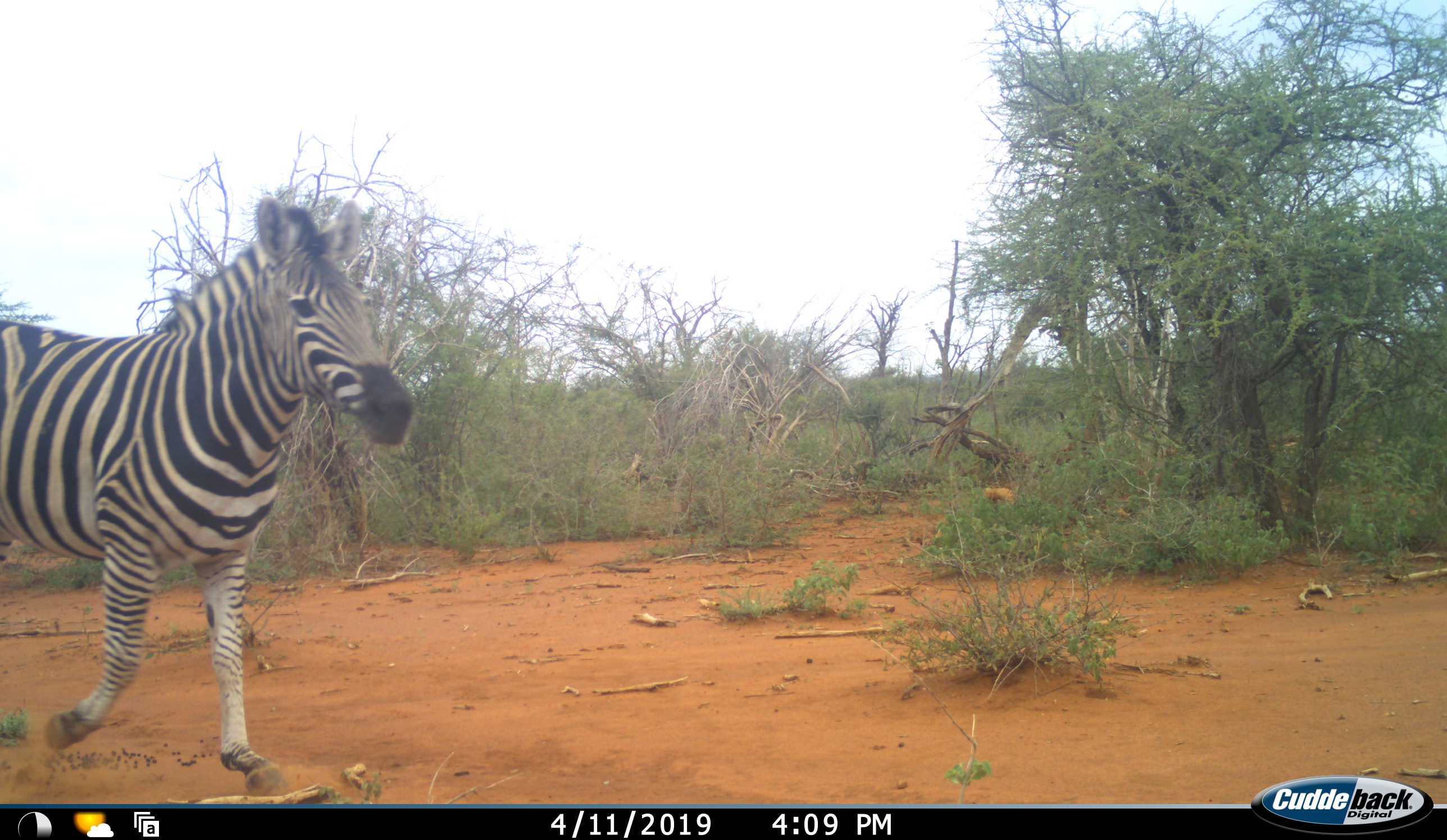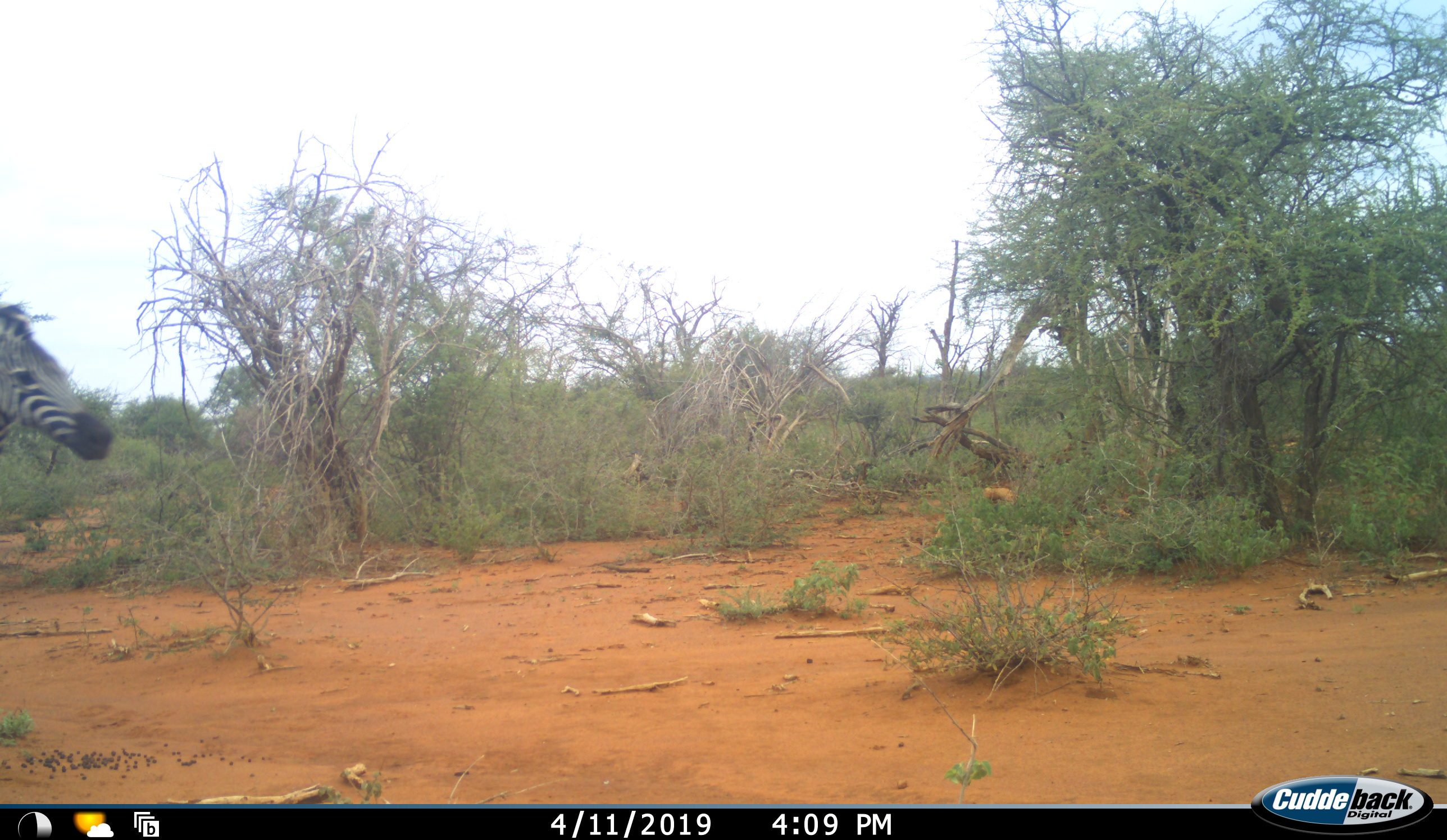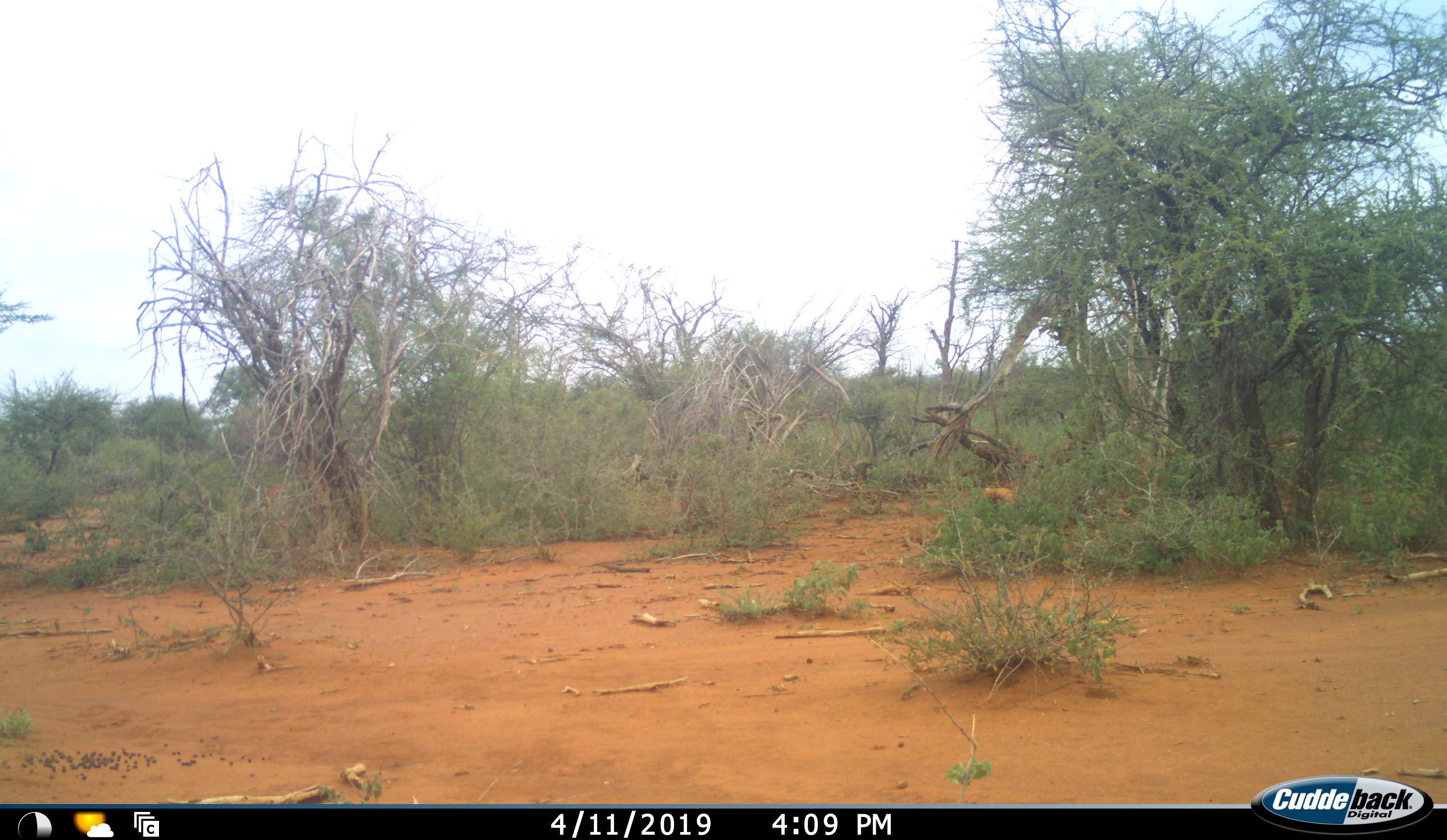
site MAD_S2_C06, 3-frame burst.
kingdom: Animalia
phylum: Chordata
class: Mammalia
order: Perissodactyla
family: Equidae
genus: Equus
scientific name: Equus quagga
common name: plains zebra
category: zebraplains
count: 1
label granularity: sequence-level